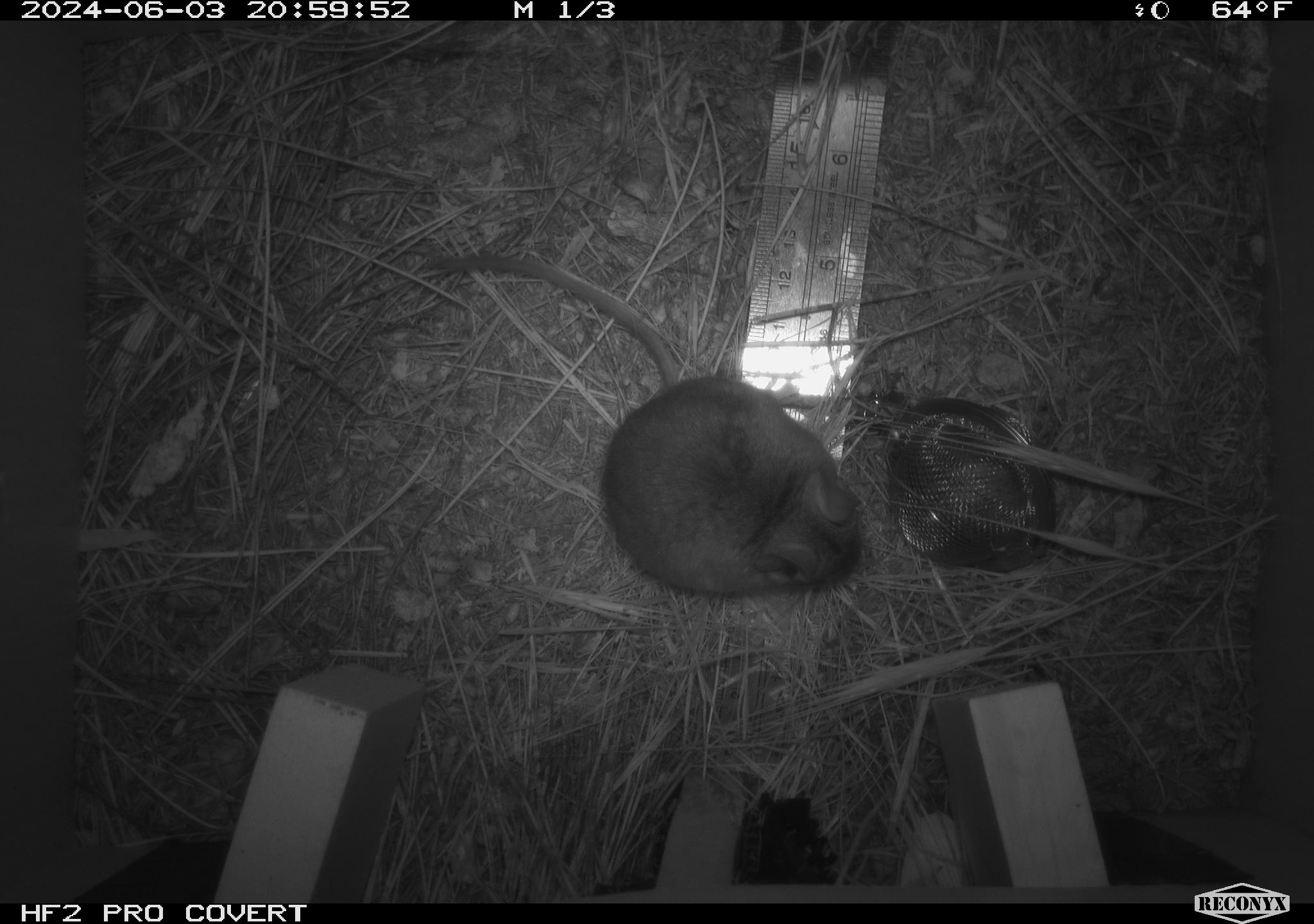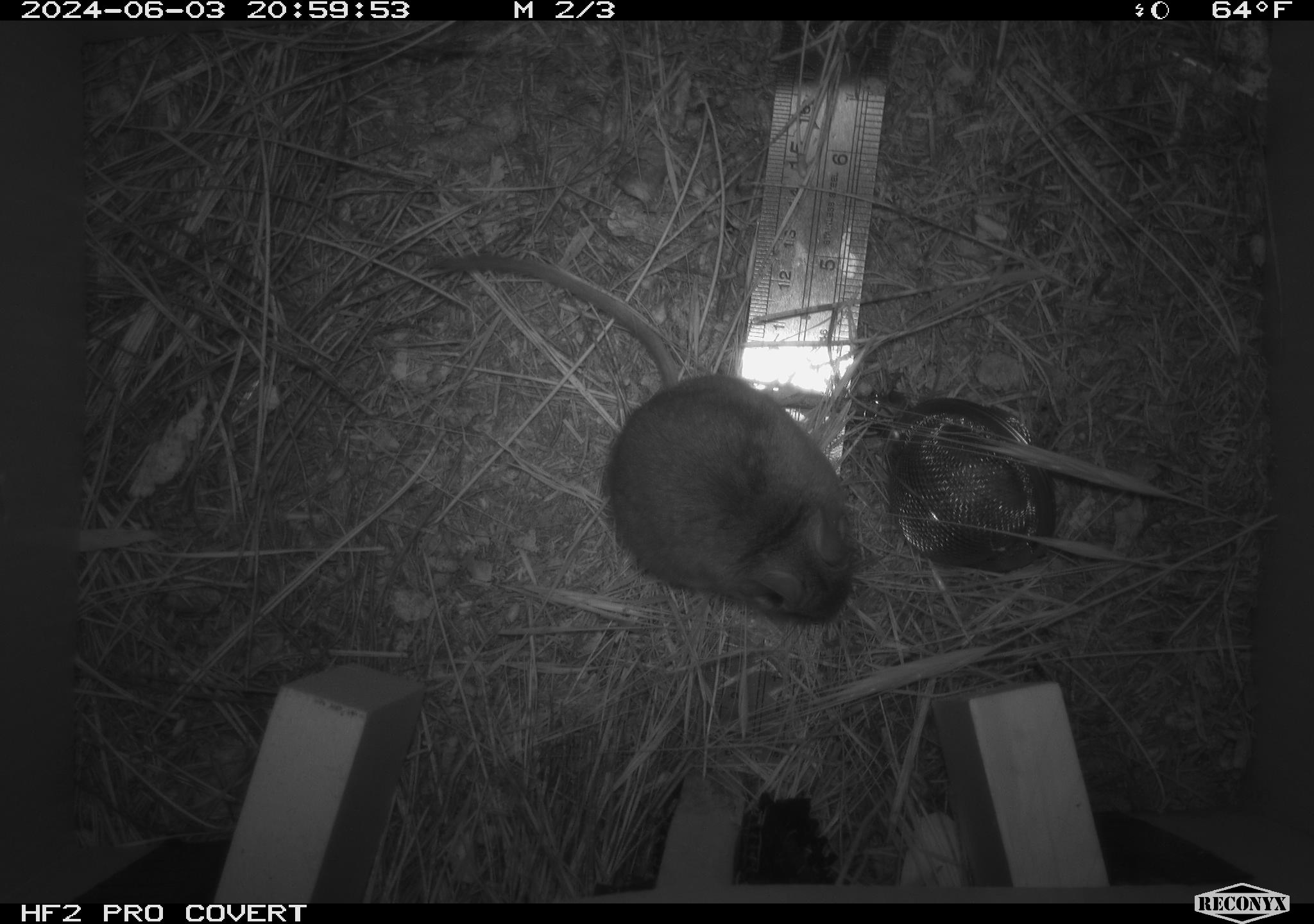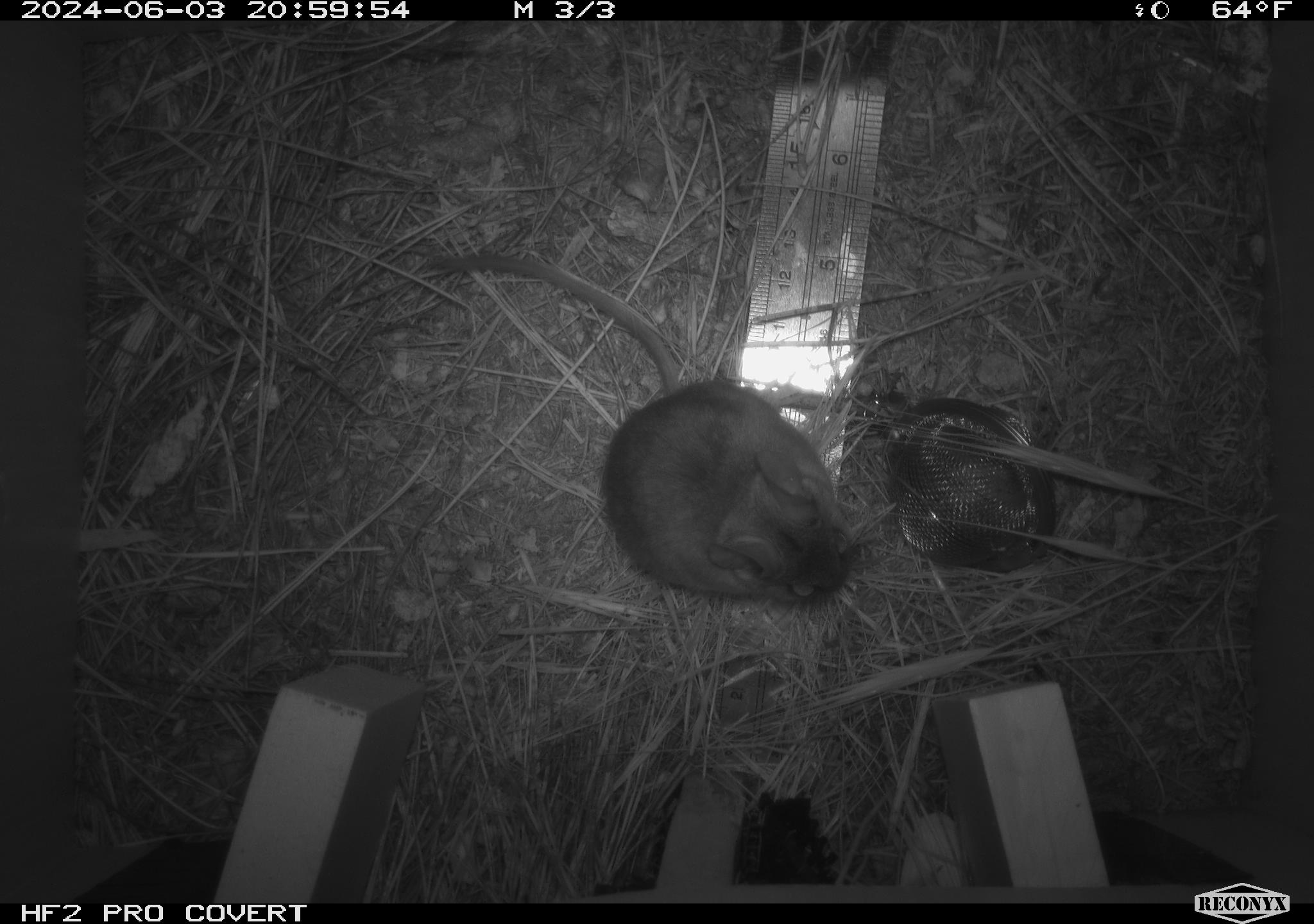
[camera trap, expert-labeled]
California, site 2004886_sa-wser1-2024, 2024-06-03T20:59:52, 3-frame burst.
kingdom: Animalia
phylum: Chordata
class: Mammalia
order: Rodentia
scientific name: Rodentia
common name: mouse species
Mouse species (Rodentia).